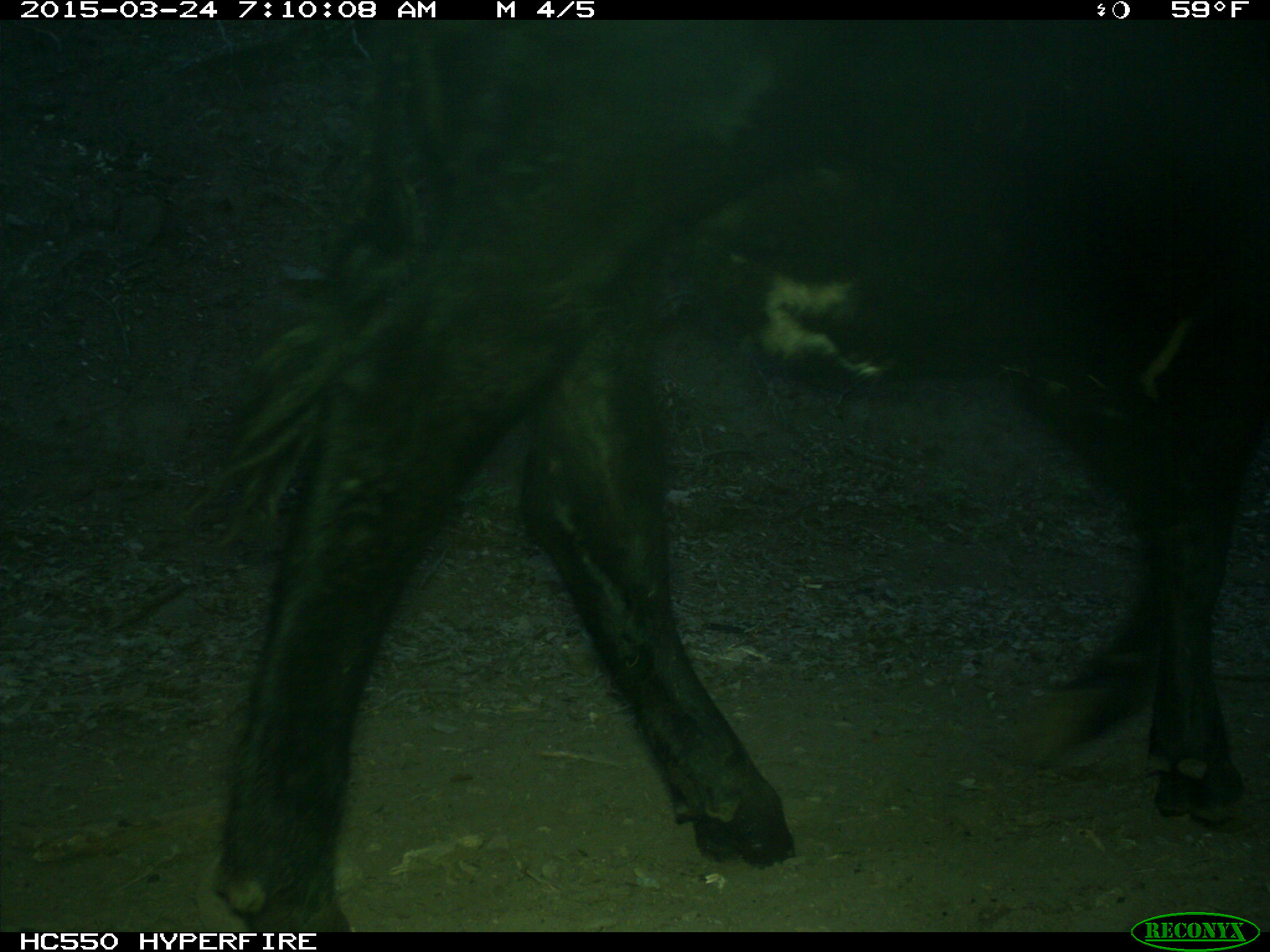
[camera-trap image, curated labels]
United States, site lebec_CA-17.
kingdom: Animalia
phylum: Chordata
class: Mammalia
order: Artiodactyla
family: Bovidae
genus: Bos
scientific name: Bos taurus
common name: domestic cow